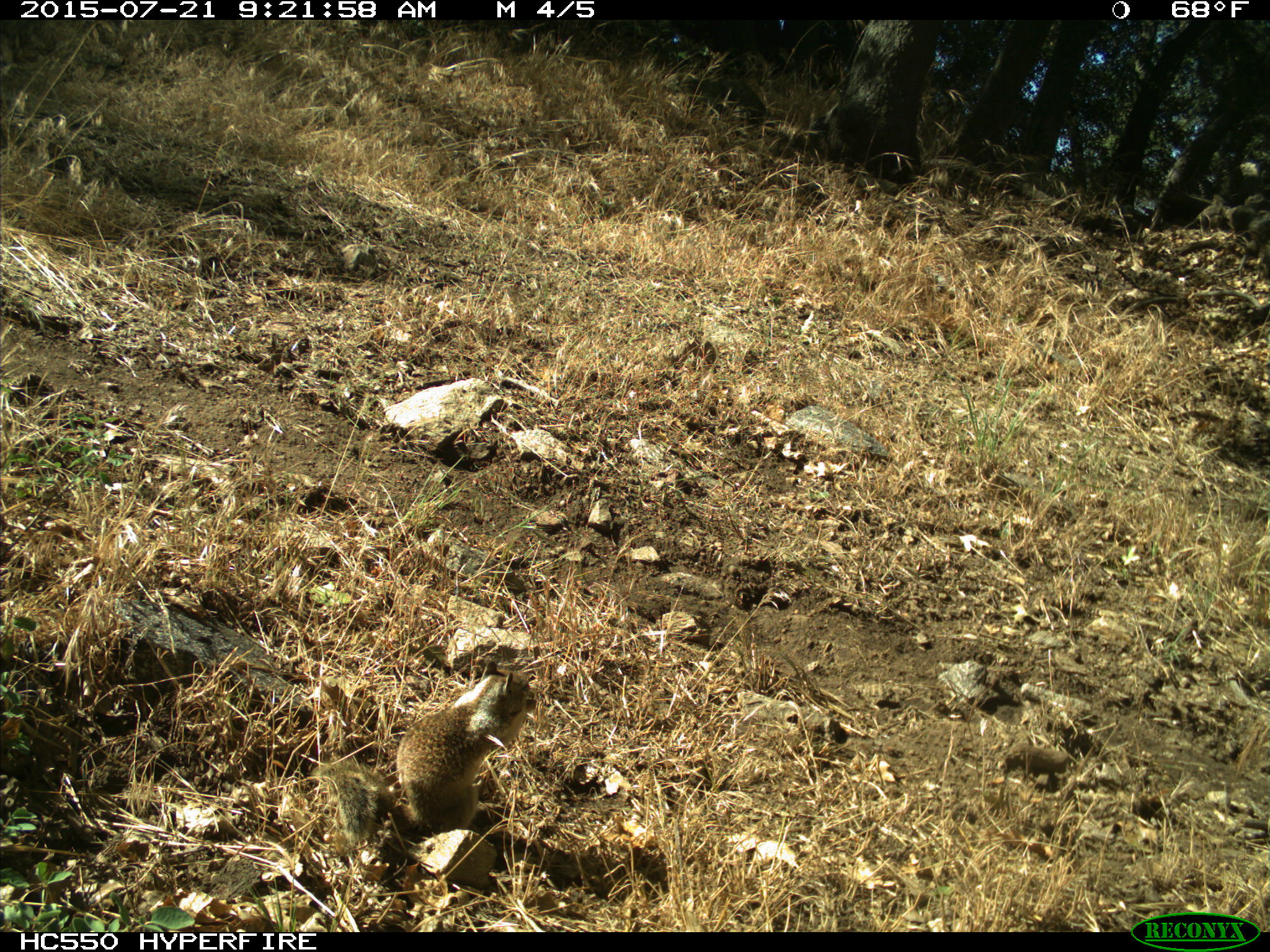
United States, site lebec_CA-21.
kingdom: Animalia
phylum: Chordata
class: Mammalia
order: Rodentia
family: Sciuridae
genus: Otospermophilus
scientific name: Otospermophilus beecheyi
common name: california ground squirrel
Otospermophilus beecheyi (california ground squirrel).